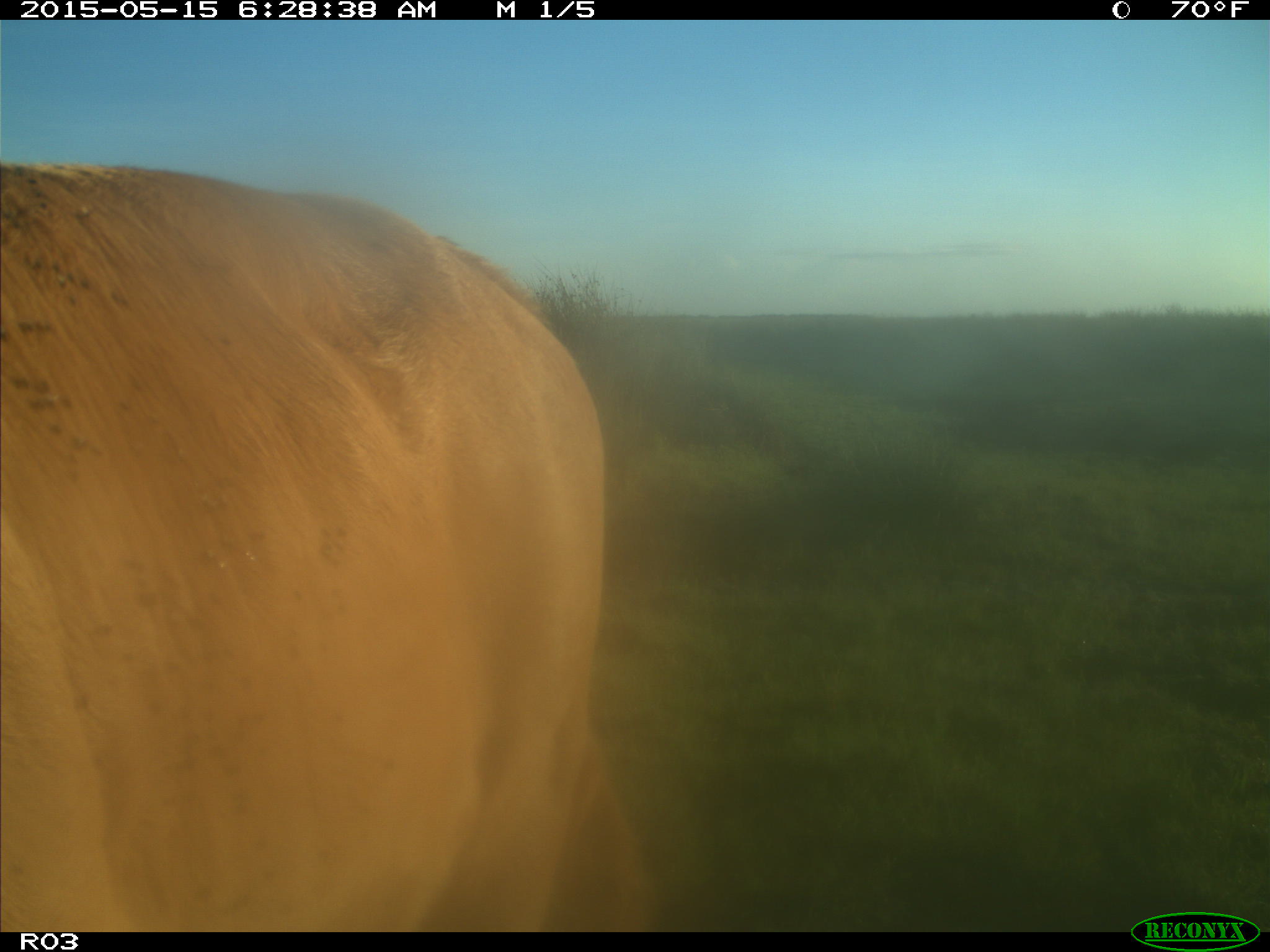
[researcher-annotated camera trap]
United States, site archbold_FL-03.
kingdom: Animalia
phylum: Chordata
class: Mammalia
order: Artiodactyla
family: Bovidae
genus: Bos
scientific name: Bos taurus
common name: domestic cow